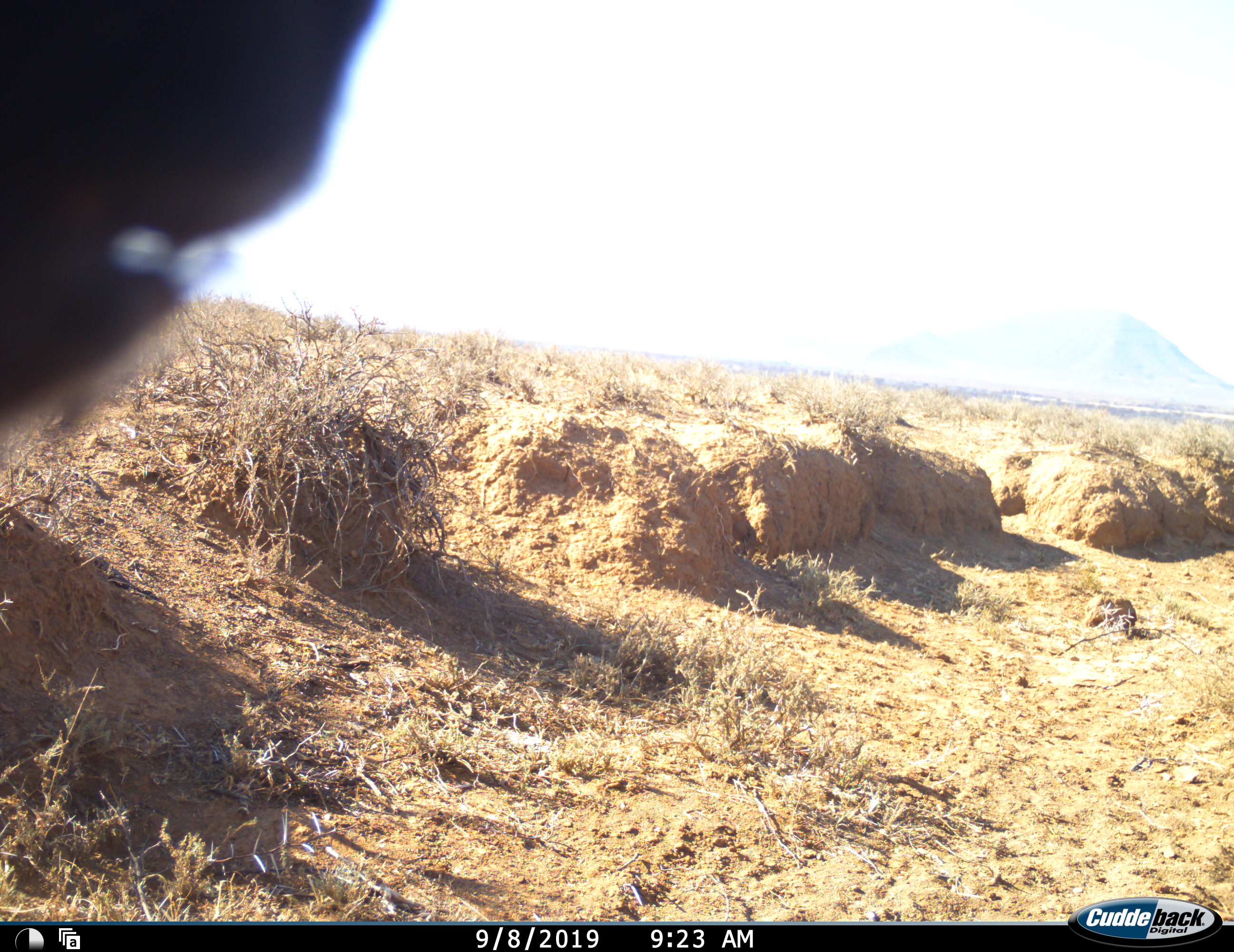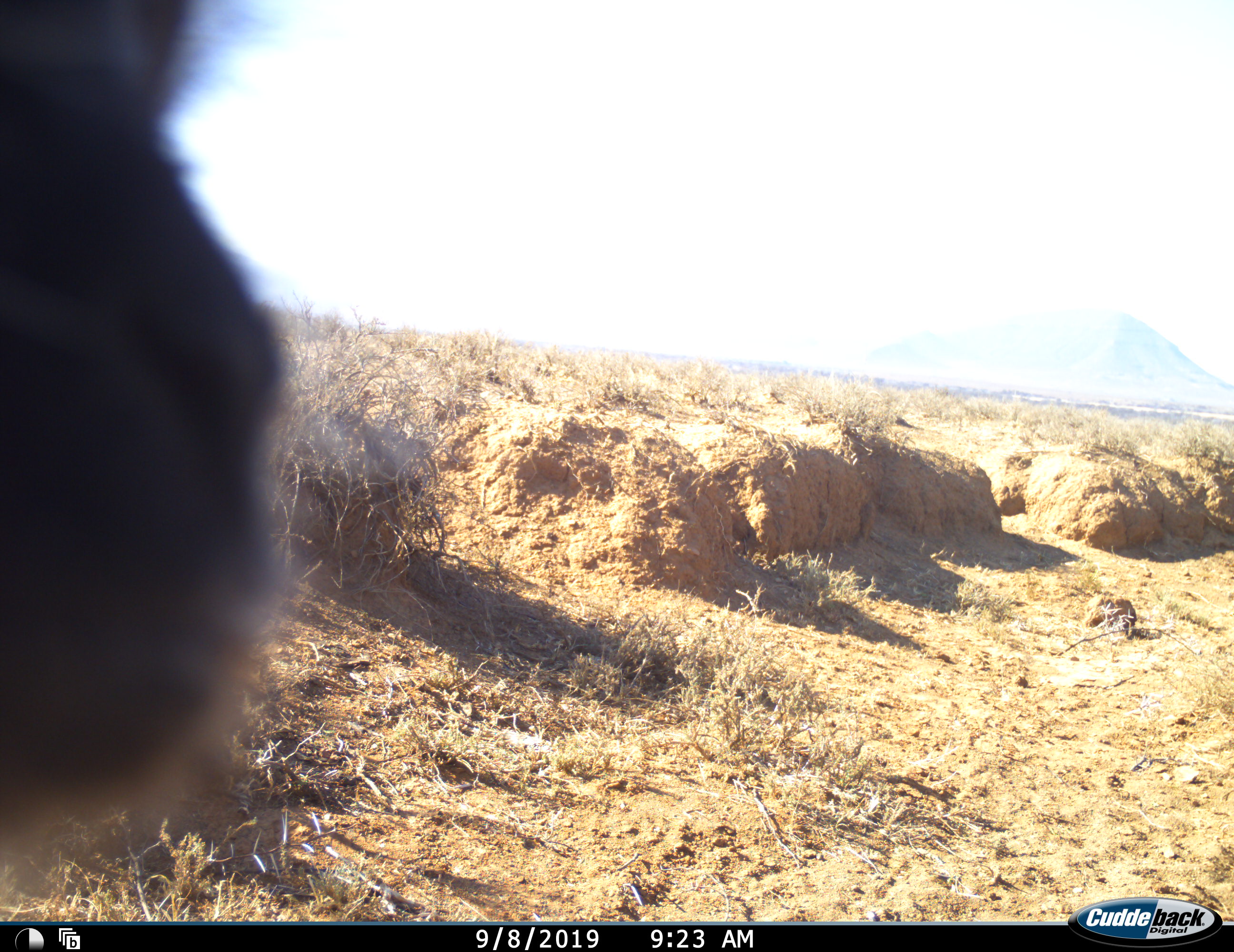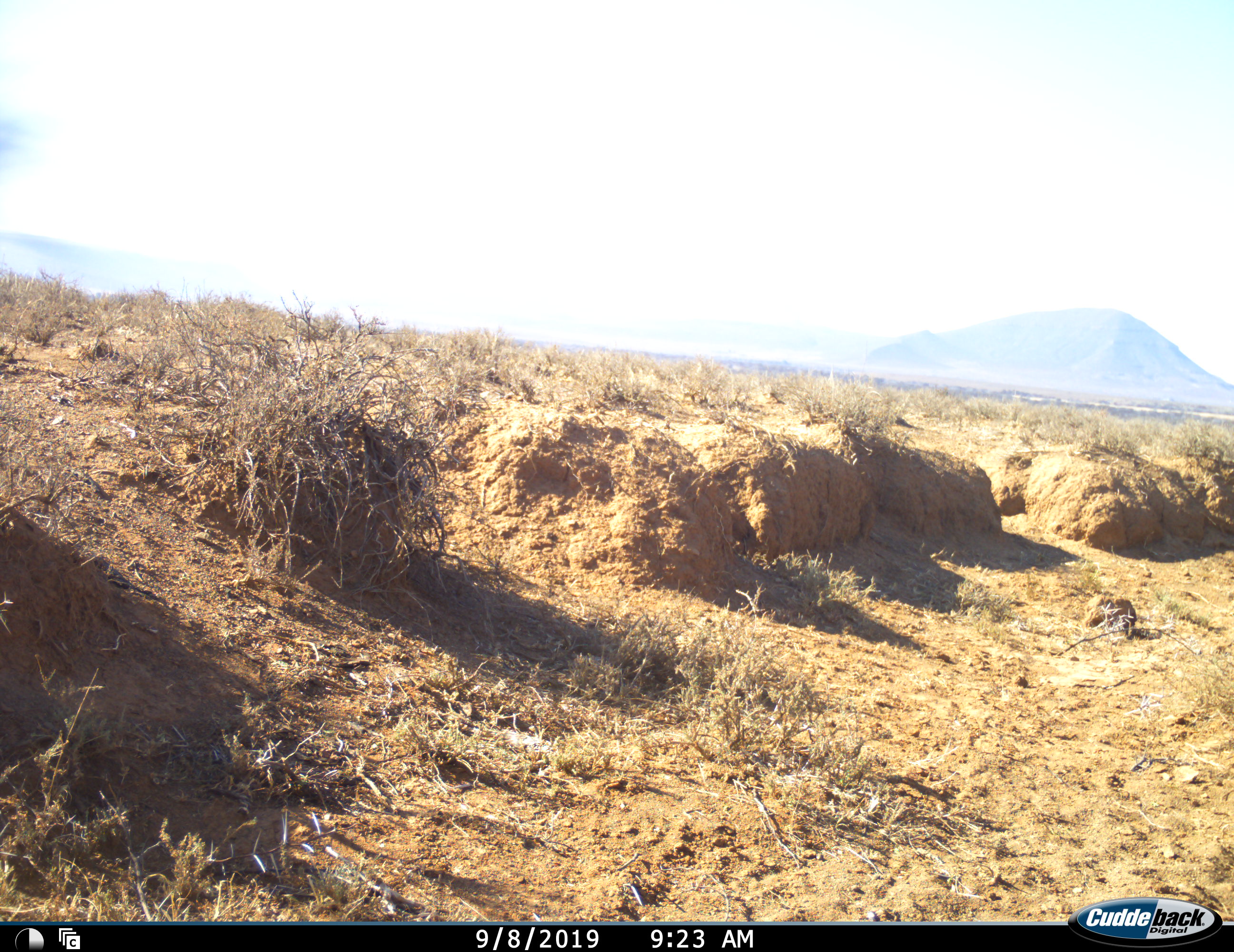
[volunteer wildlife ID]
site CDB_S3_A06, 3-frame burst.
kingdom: Animalia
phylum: Chordata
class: Mammalia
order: Primates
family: Cercopithecidae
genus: Chlorocebus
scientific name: Chlorocebus pygerythrus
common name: vervet monkey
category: monkeyvervet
Monkeyvervet (vervet monkey) (Chlorocebus pygerythrus), count 1. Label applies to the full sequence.